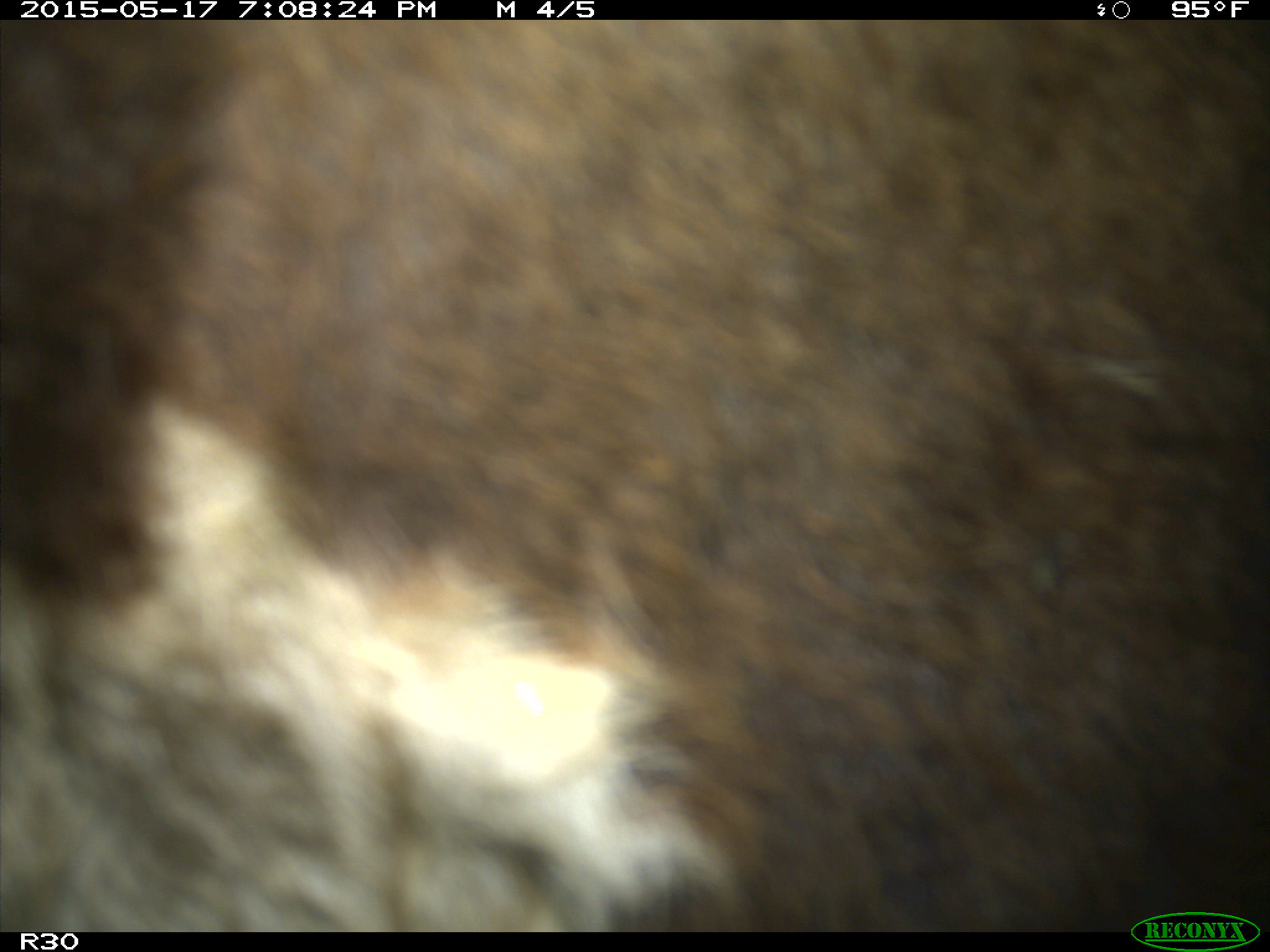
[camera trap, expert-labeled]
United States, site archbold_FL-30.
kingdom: Animalia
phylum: Chordata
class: Mammalia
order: Artiodactyla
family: Bovidae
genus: Bos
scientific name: Bos taurus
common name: domestic cow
Bos taurus (domestic cow).